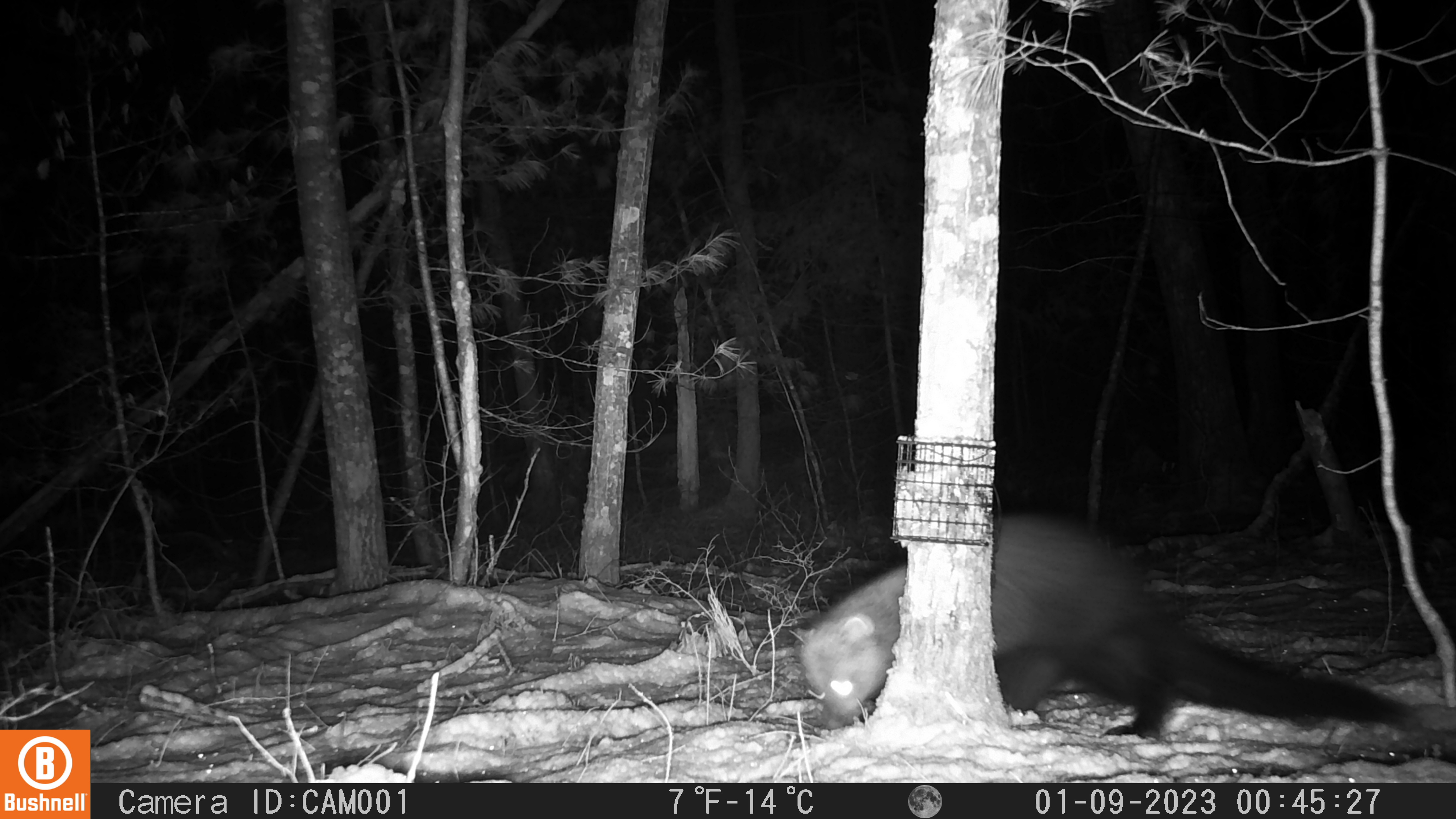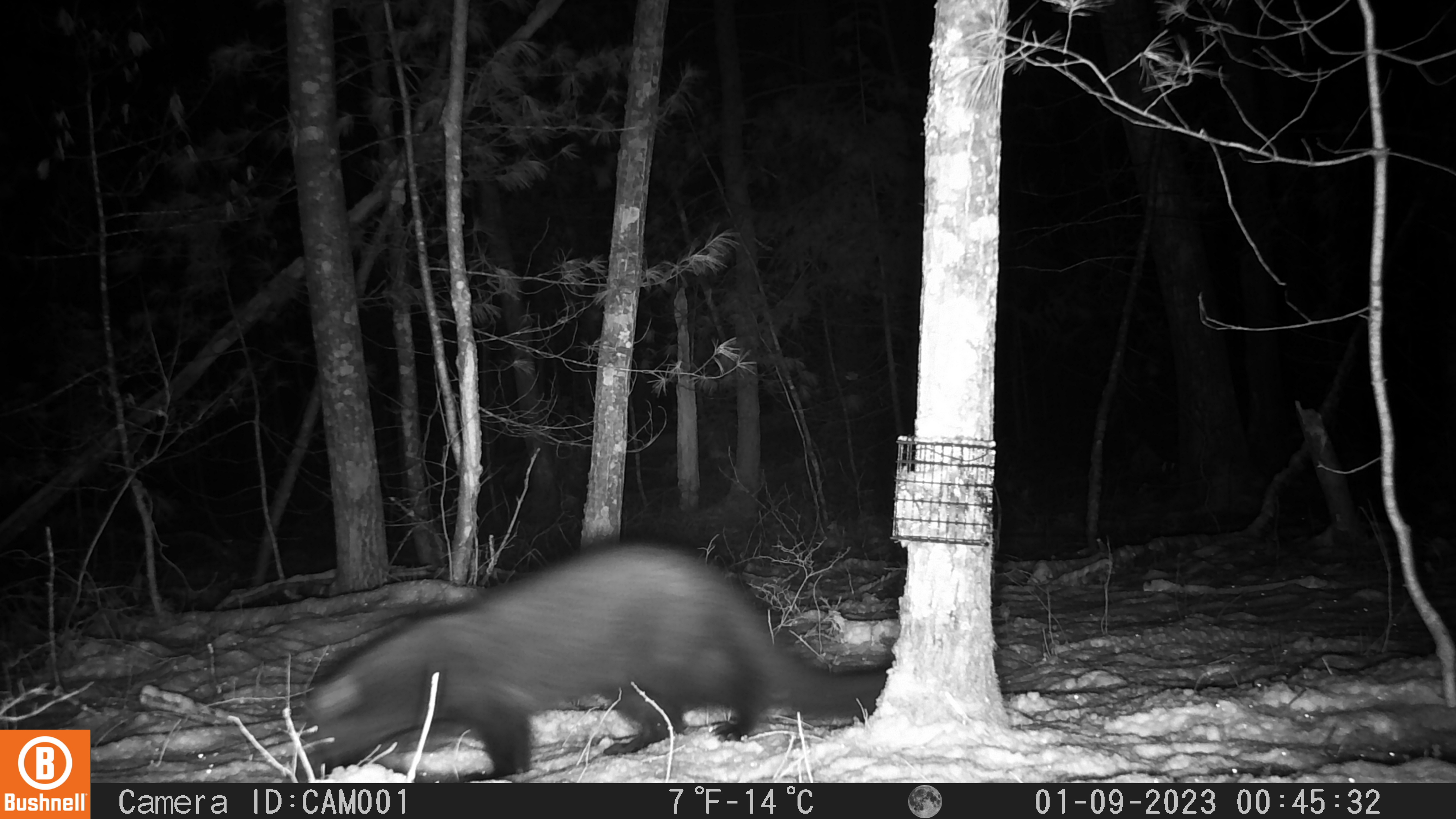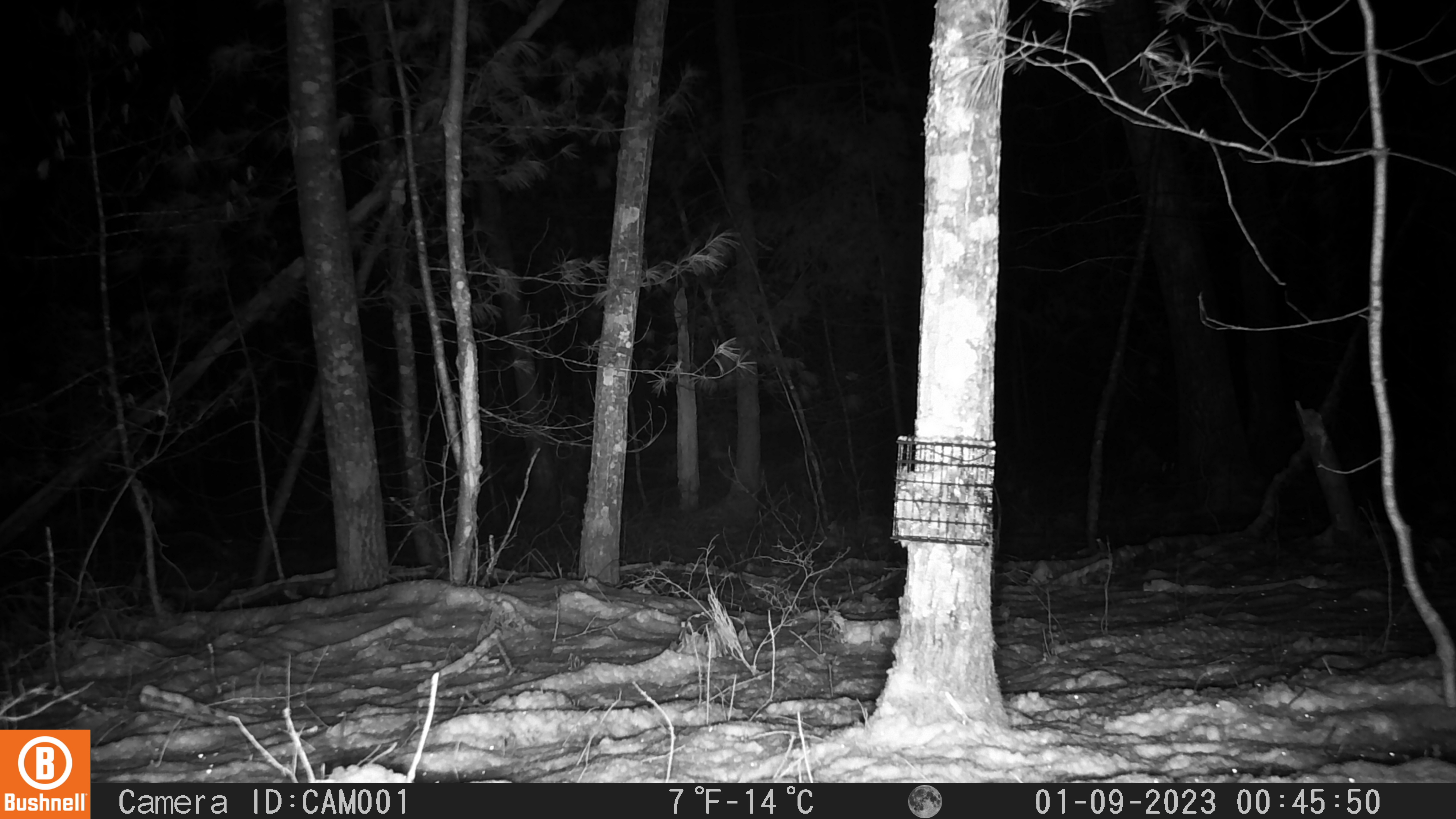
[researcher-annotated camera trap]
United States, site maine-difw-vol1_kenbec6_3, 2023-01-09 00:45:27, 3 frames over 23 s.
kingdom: Animalia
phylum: Chordata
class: Mammalia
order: Carnivora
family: Mustelidae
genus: Pekania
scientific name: Pekania pennanti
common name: fisher